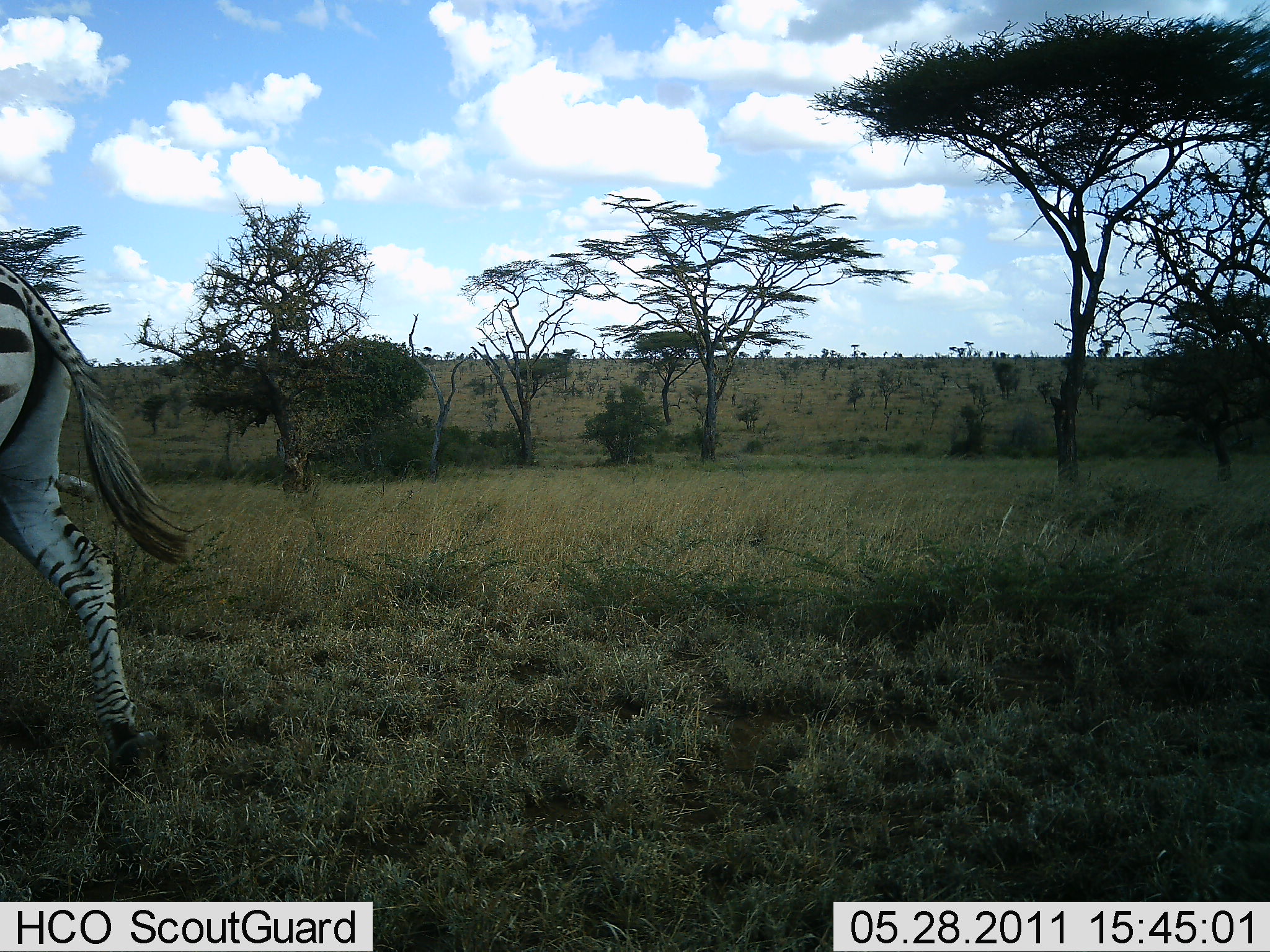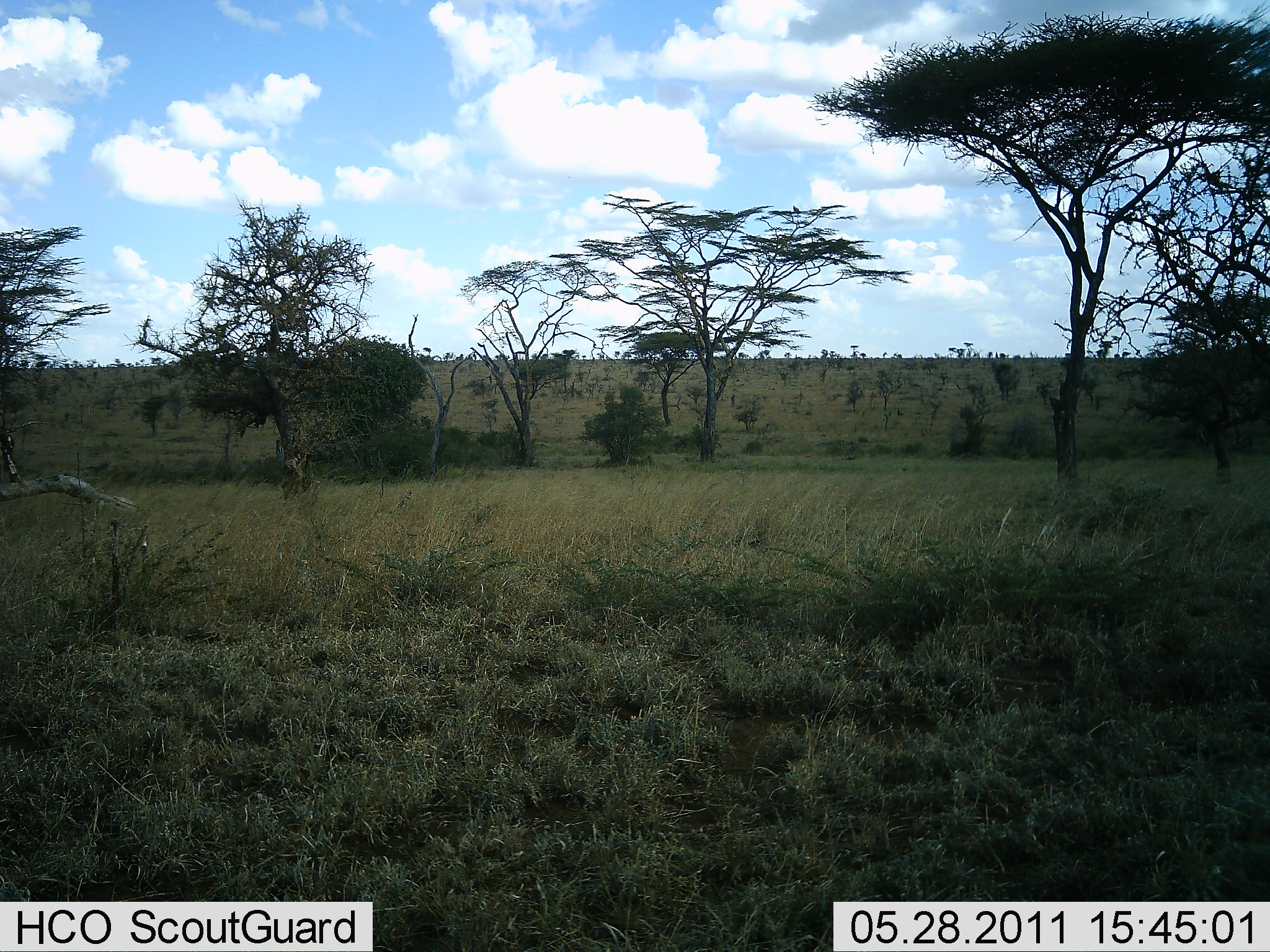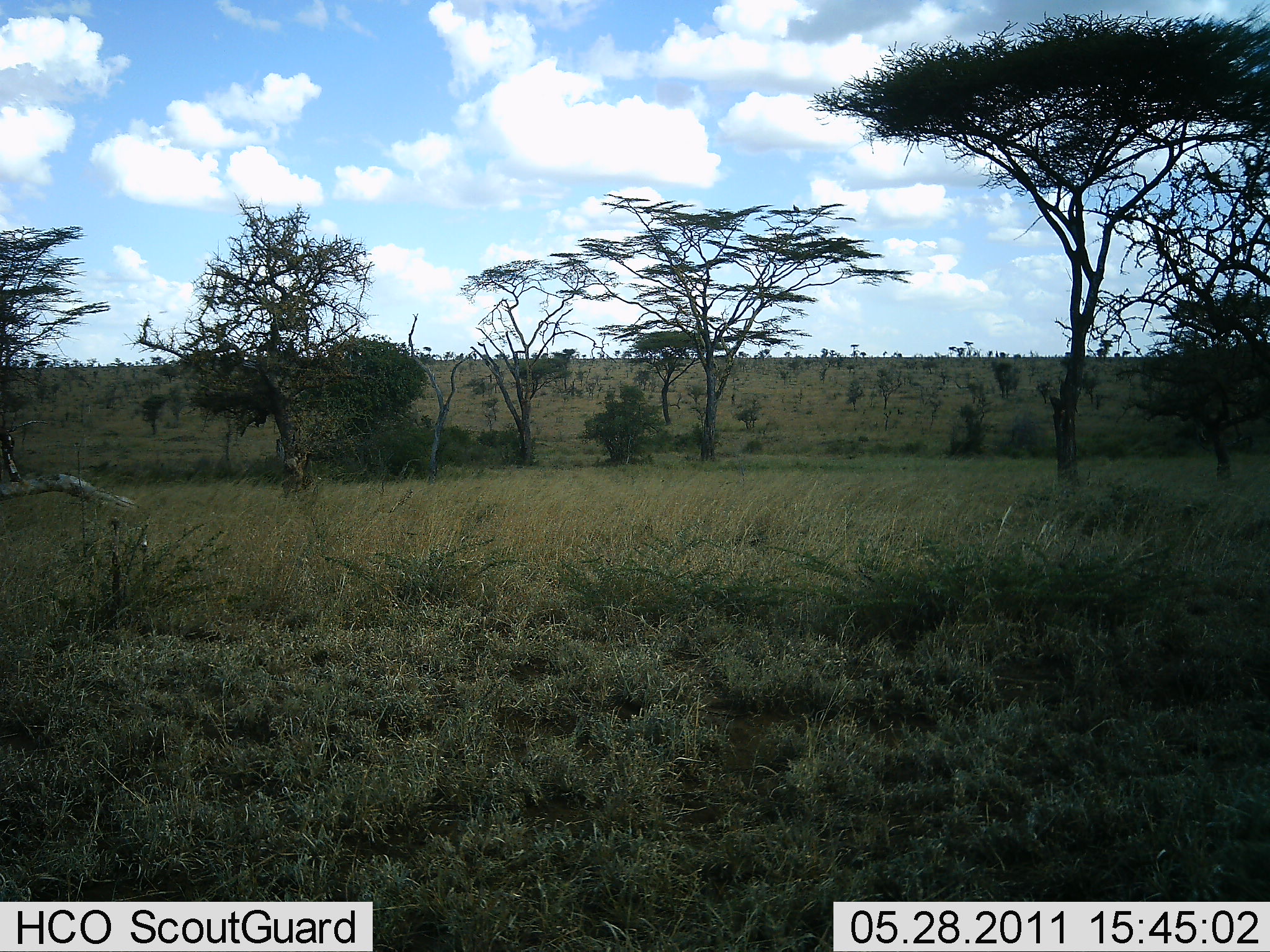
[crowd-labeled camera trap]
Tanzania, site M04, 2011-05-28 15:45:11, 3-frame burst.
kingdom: Animalia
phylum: Chordata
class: Mammalia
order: Perissodactyla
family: Equidae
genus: Equus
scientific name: Equus quagga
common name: plains zebra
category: zebra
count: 1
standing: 0%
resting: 0%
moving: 100%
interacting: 0%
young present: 0%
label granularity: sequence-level